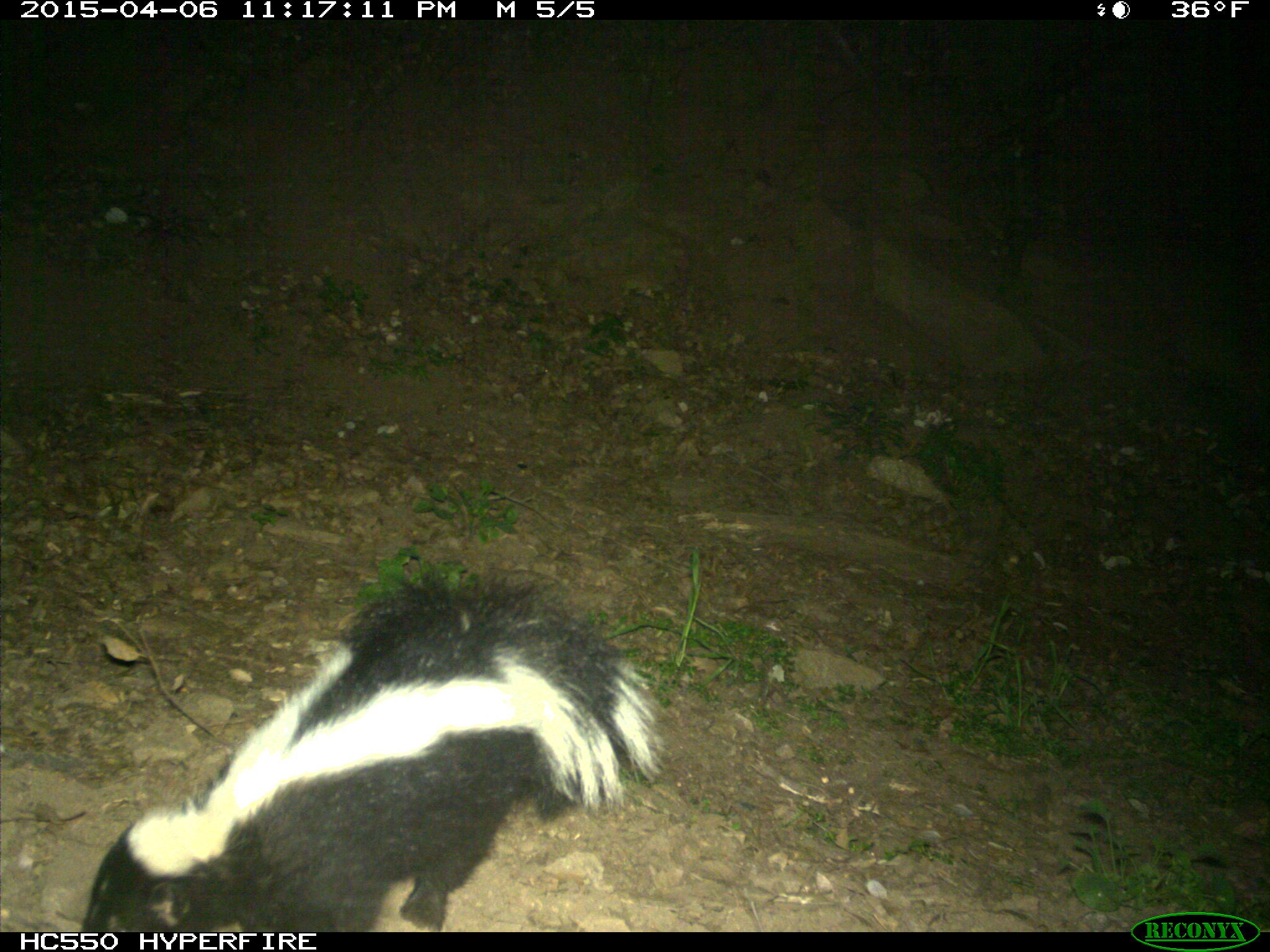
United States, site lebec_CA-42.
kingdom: Animalia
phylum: Chordata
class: Mammalia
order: Carnivora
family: Mephitidae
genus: Mephitis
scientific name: Mephitis mephitis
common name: striped skunk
Mephitis mephitis (striped skunk).